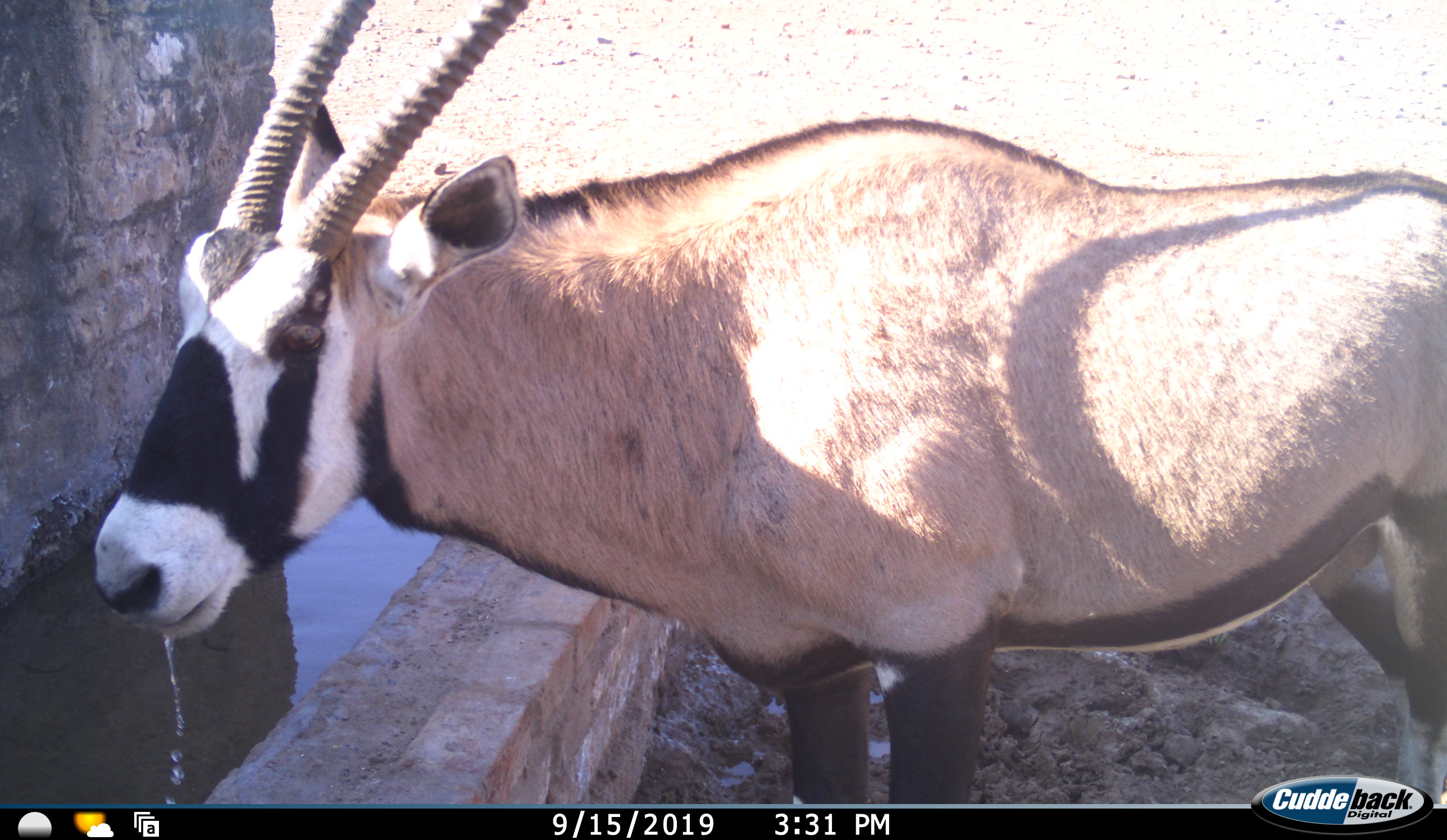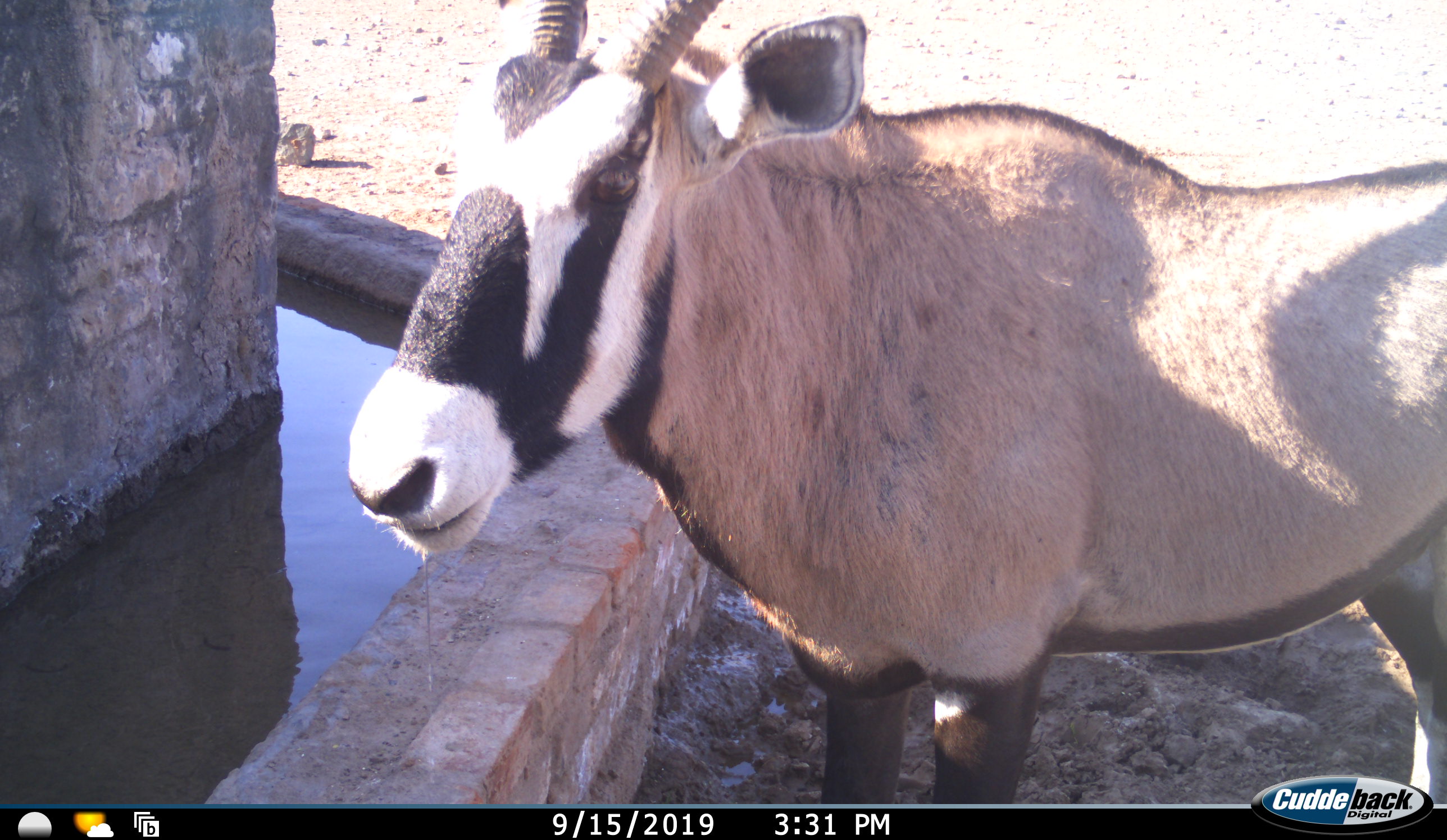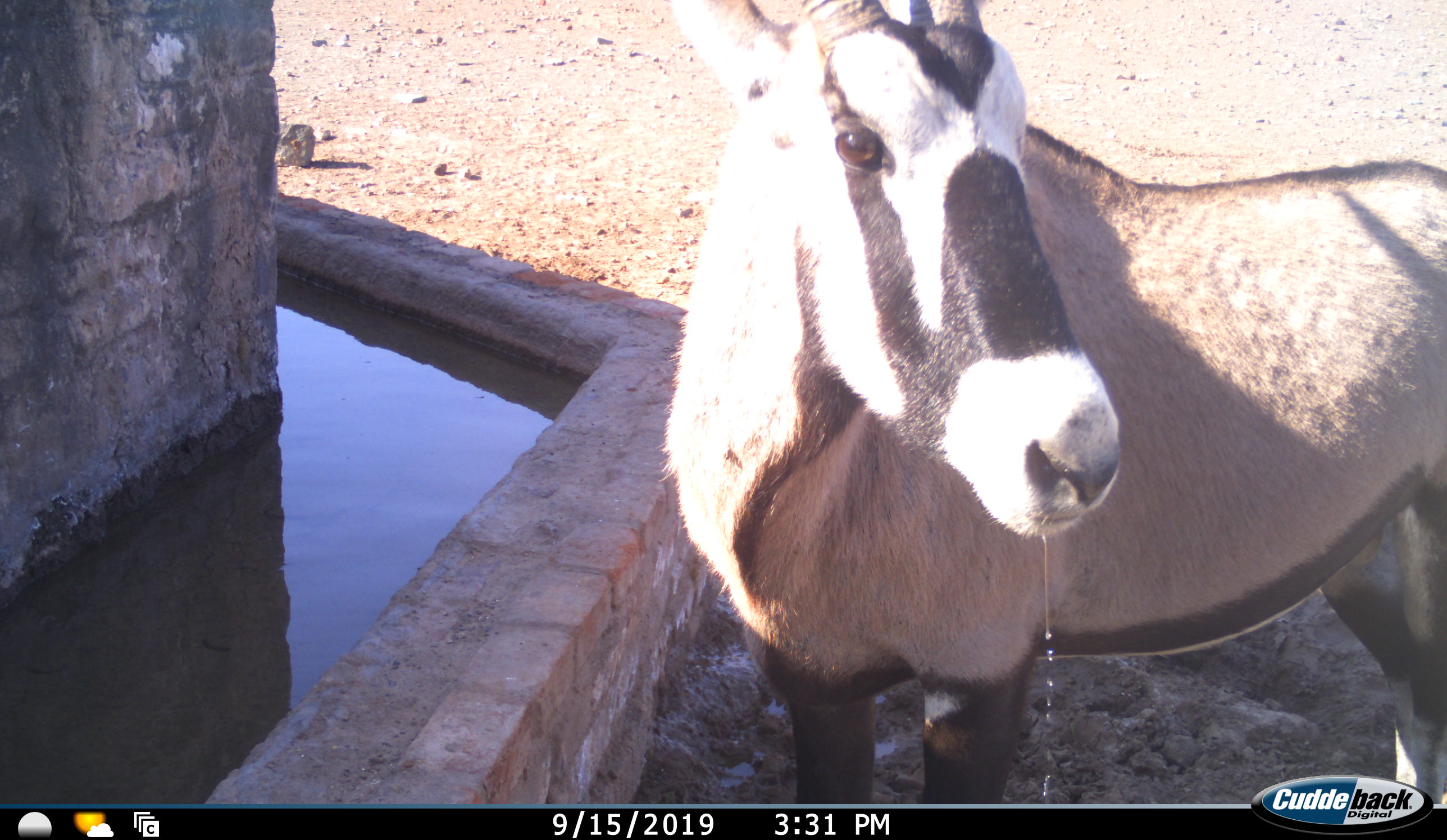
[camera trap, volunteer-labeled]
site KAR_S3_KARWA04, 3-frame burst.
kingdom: Animalia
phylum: Chordata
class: Mammalia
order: Artiodactyla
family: Bovidae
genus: Oryx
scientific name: Oryx gazella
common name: gemsbok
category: oryx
Oryx (gemsbok) (Oryx gazella), count 1. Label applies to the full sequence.